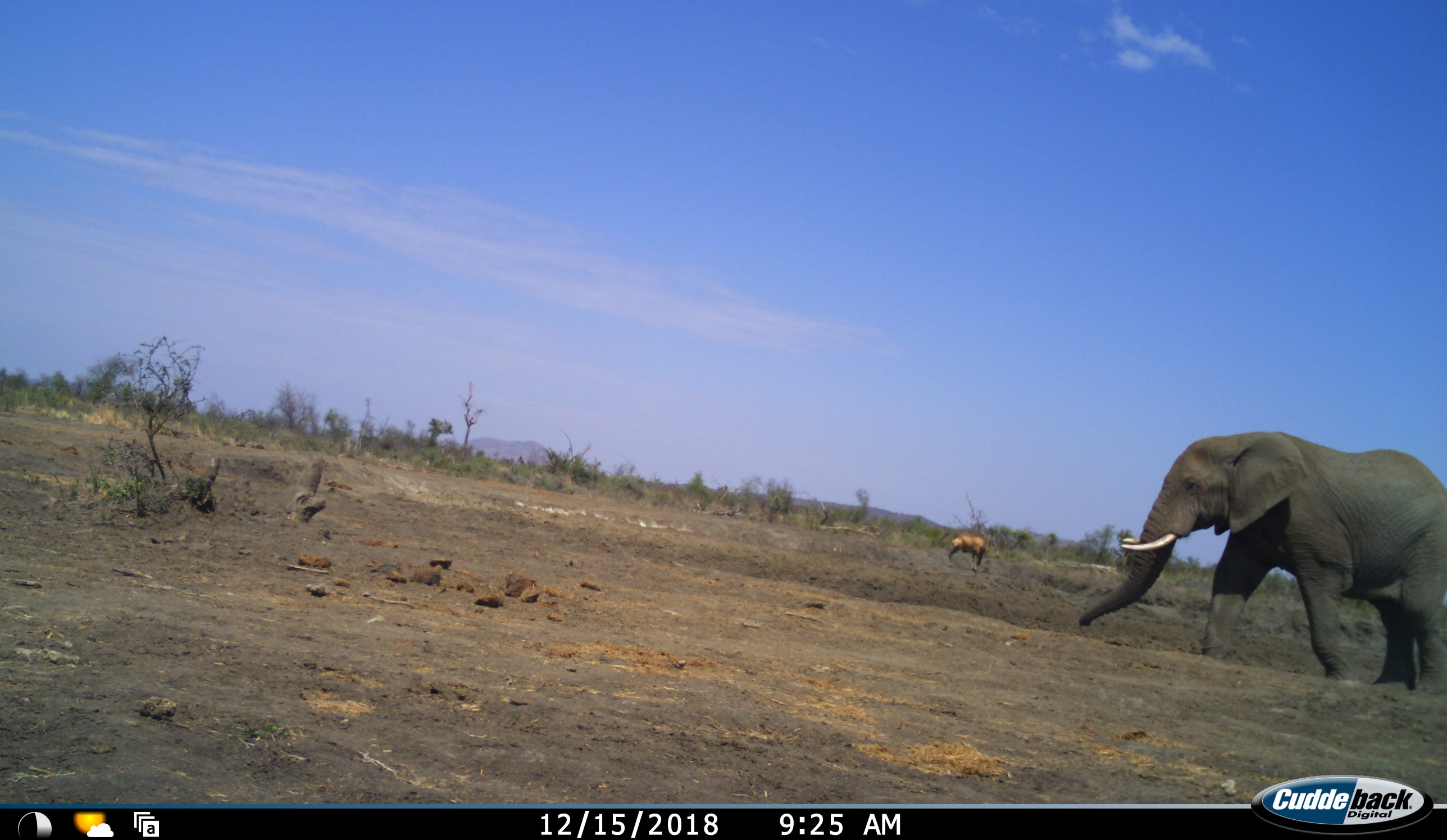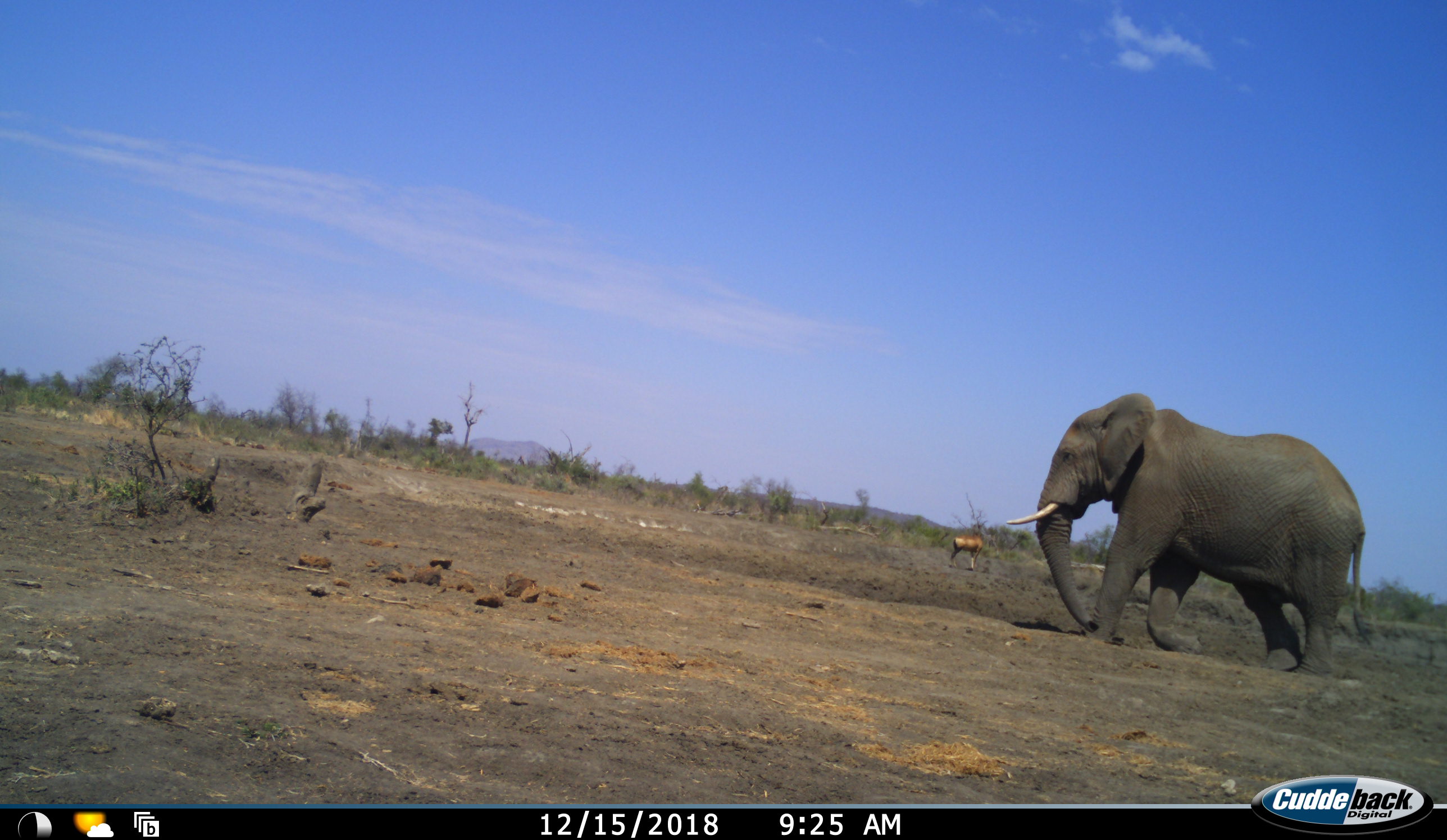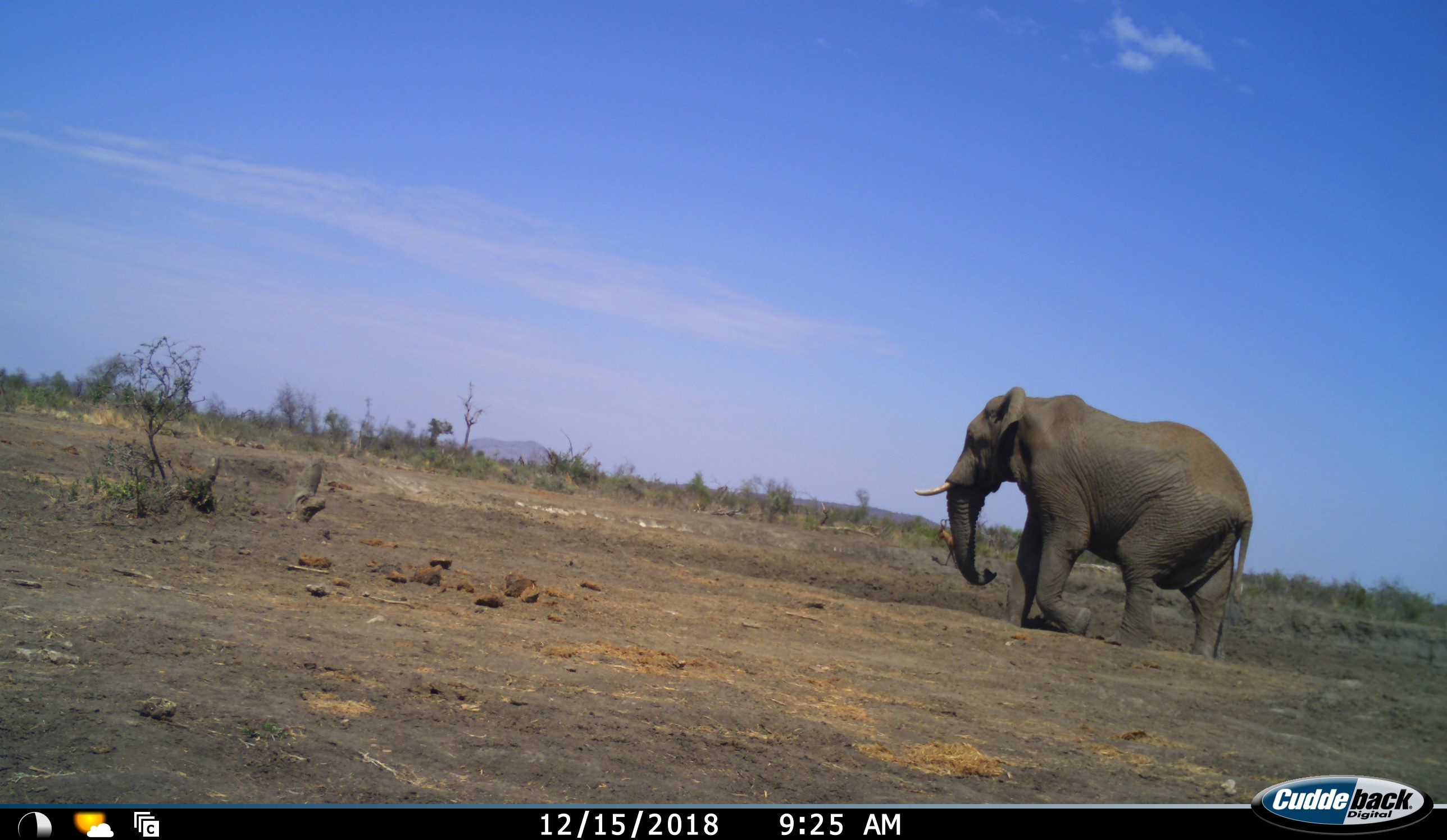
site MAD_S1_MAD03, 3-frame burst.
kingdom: Animalia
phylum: Chordata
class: Mammalia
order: Proboscidea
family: Elephantidae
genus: Loxodonta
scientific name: Loxodonta africana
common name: african bush elephant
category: elephant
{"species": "elephant (african bush elephant) (Loxodonta africana)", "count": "1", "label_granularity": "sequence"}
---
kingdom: Animalia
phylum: Chordata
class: Mammalia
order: Artiodactyla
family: Bovidae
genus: Aepyceros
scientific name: Aepyceros melampus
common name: impala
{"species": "impala (Aepyceros melampus)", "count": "1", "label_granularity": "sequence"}